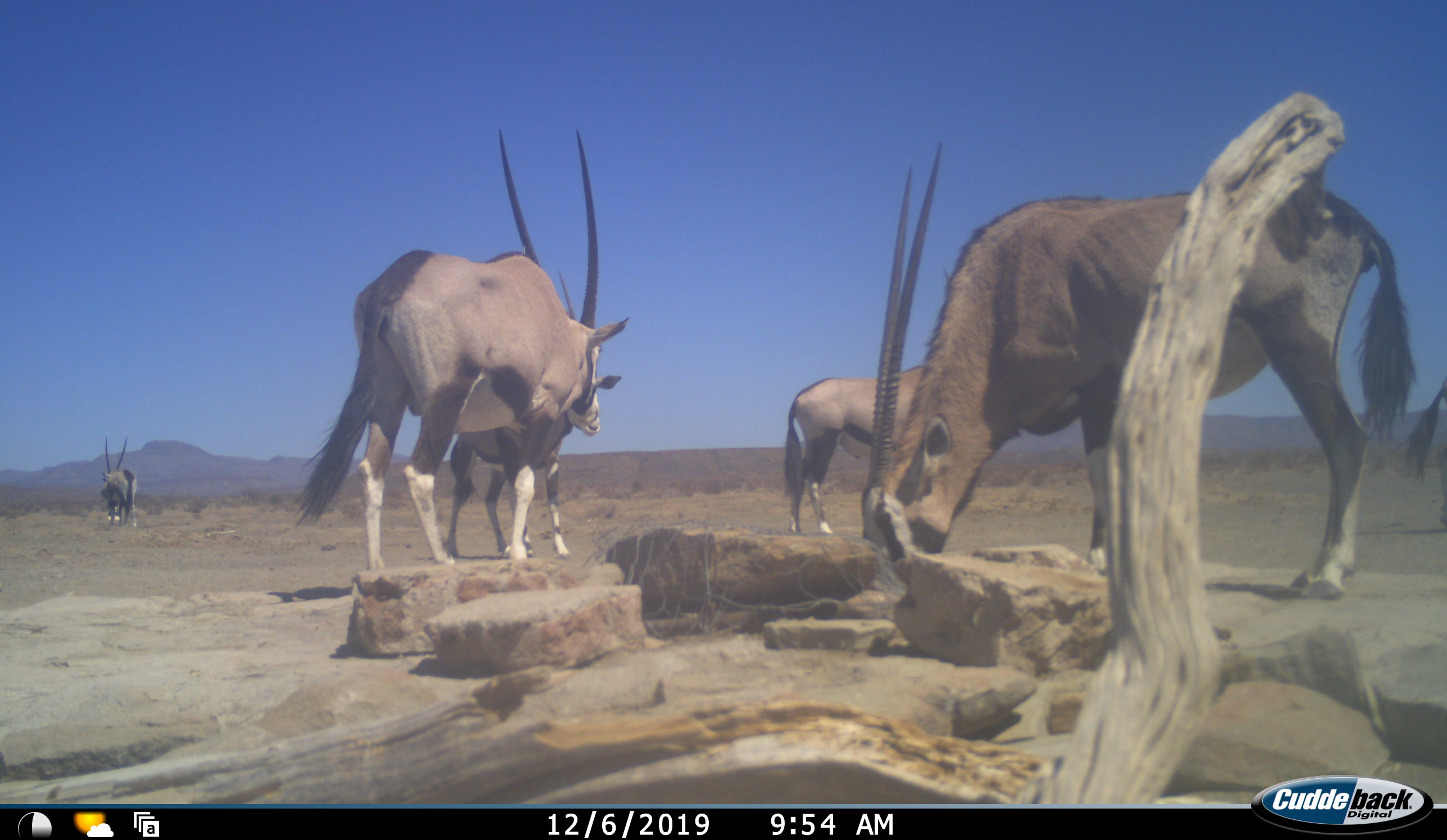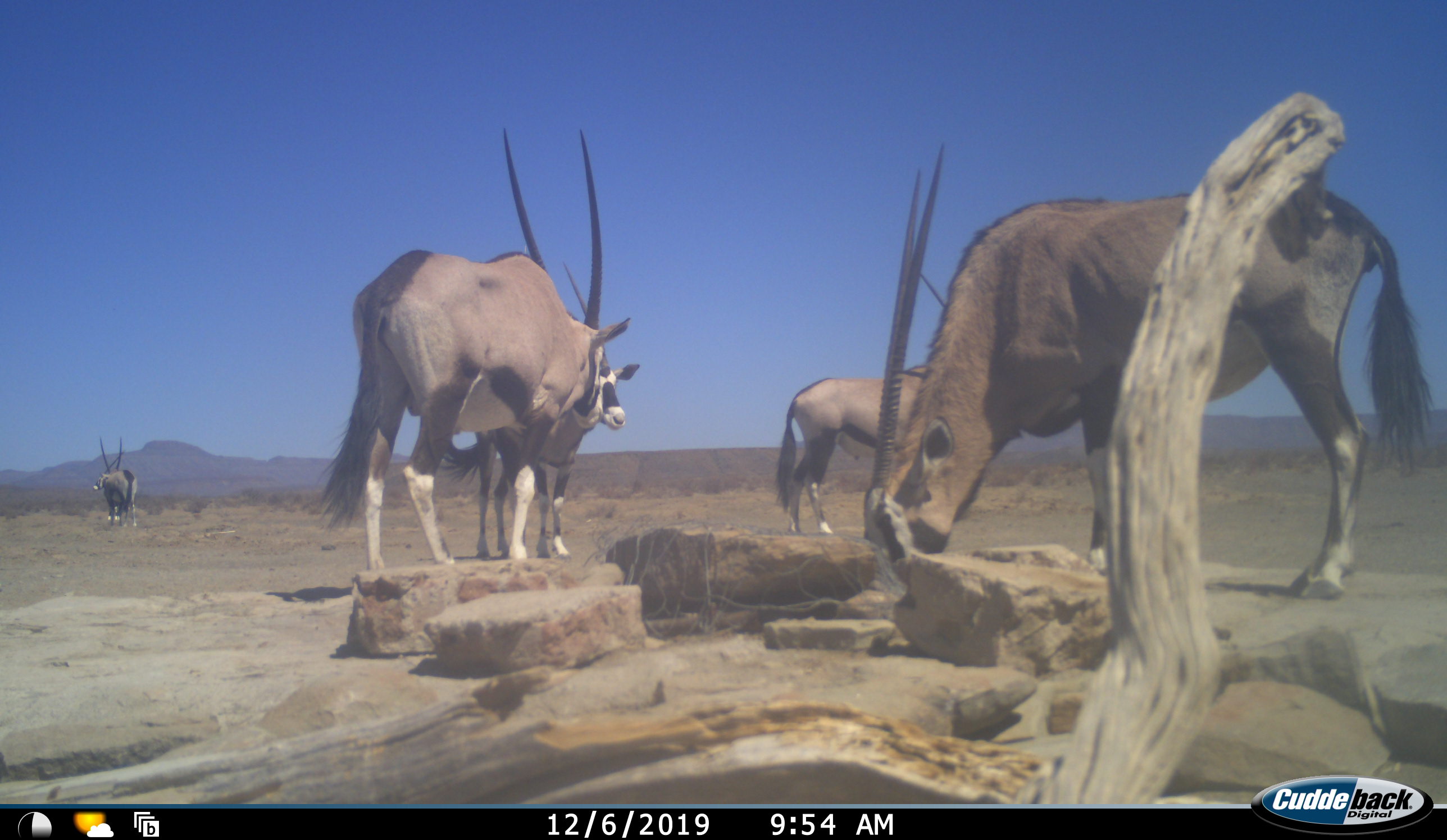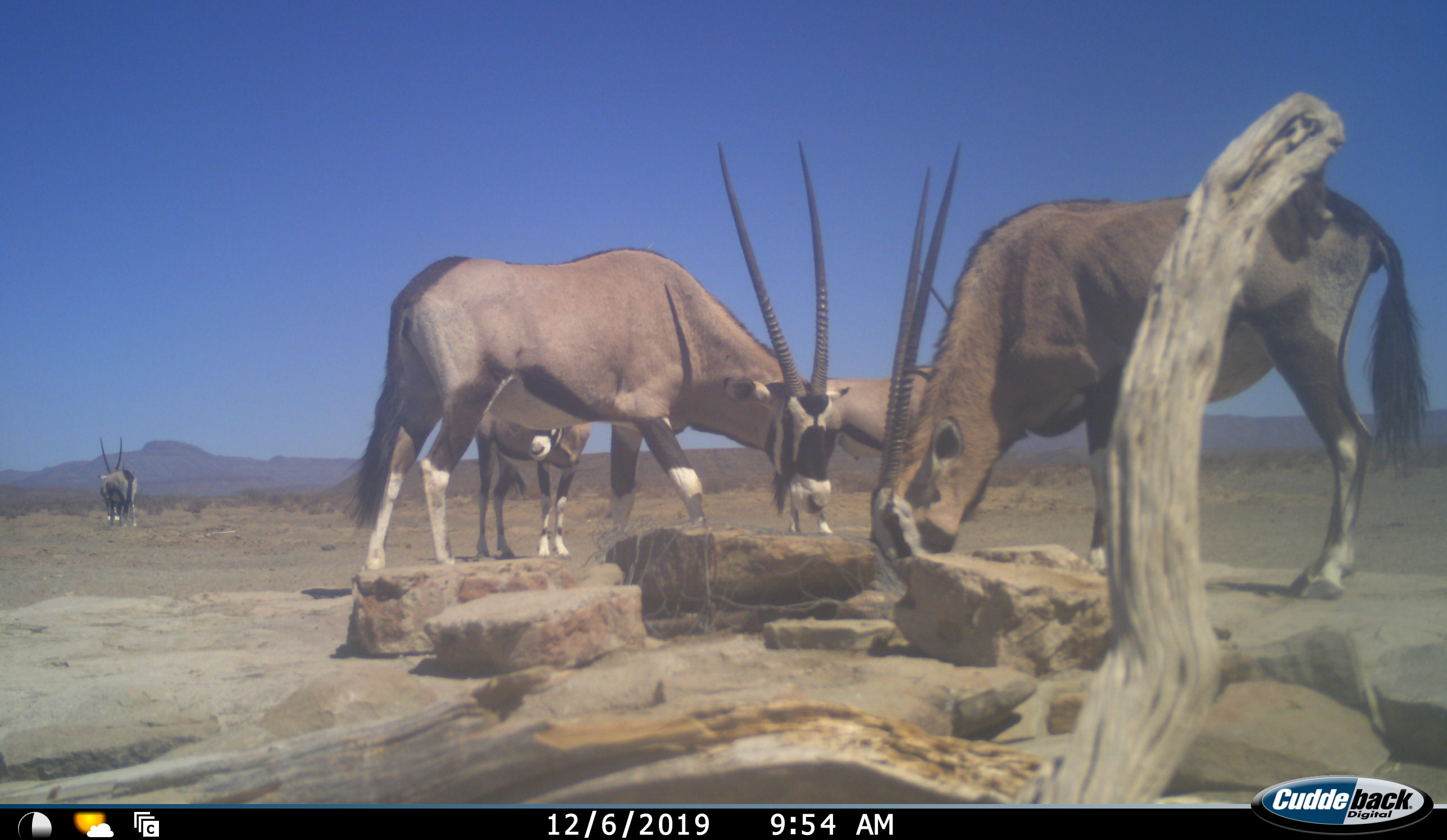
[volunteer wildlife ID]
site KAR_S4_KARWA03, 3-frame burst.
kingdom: Animalia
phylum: Chordata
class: Mammalia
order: Artiodactyla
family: Bovidae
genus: Oryx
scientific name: Oryx gazella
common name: gemsbok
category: oryx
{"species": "oryx (gemsbok) (Oryx gazella)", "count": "6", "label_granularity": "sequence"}